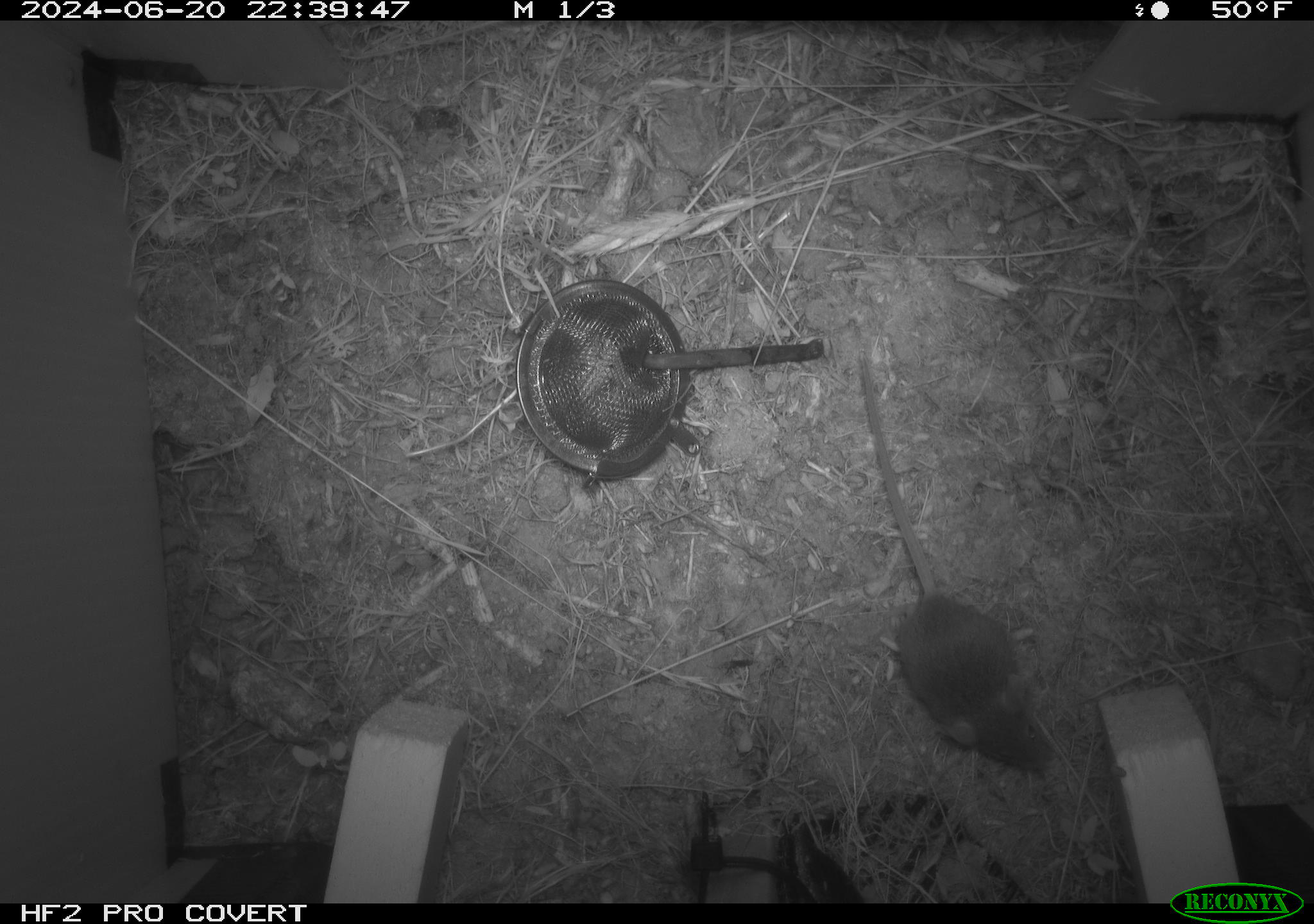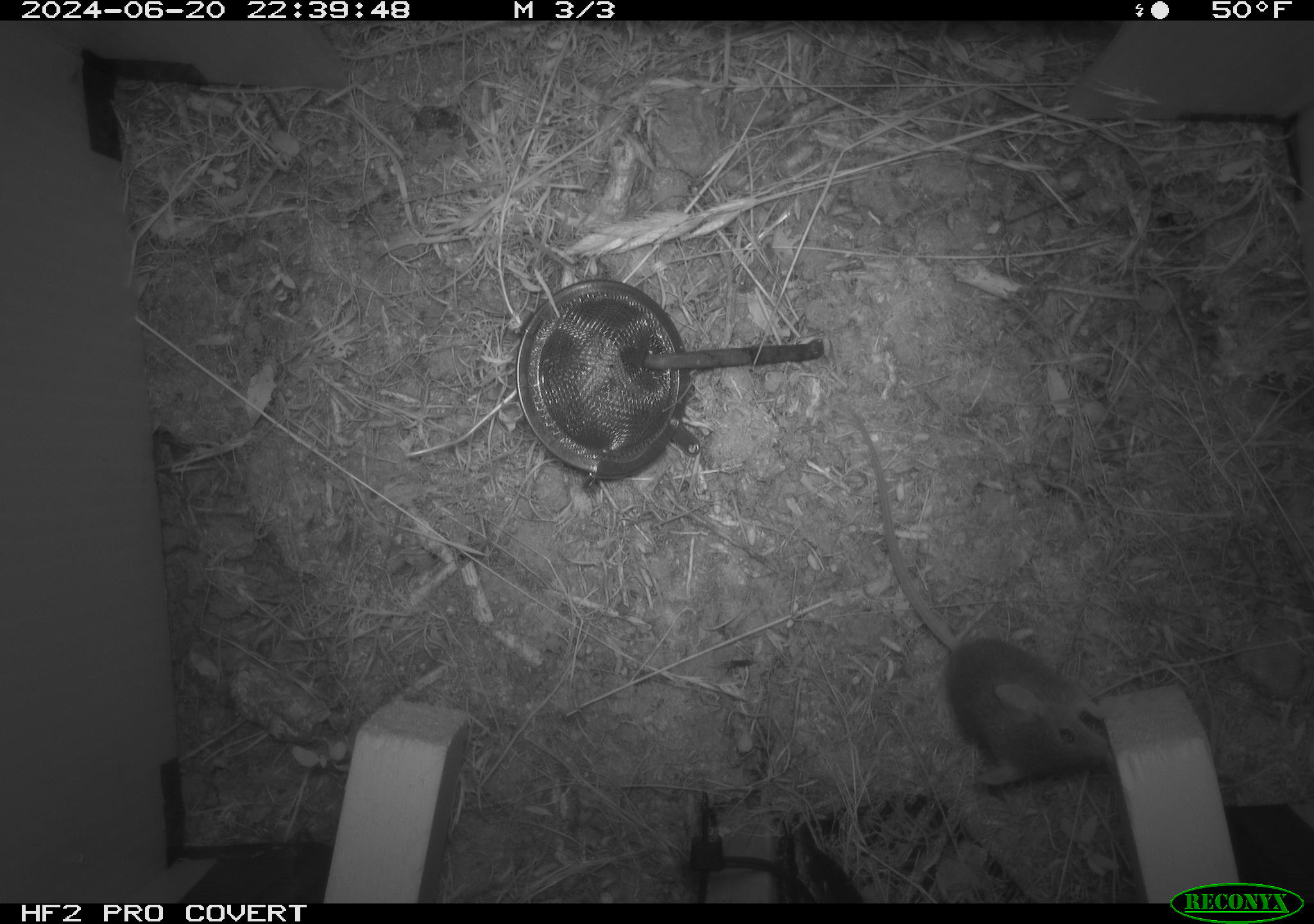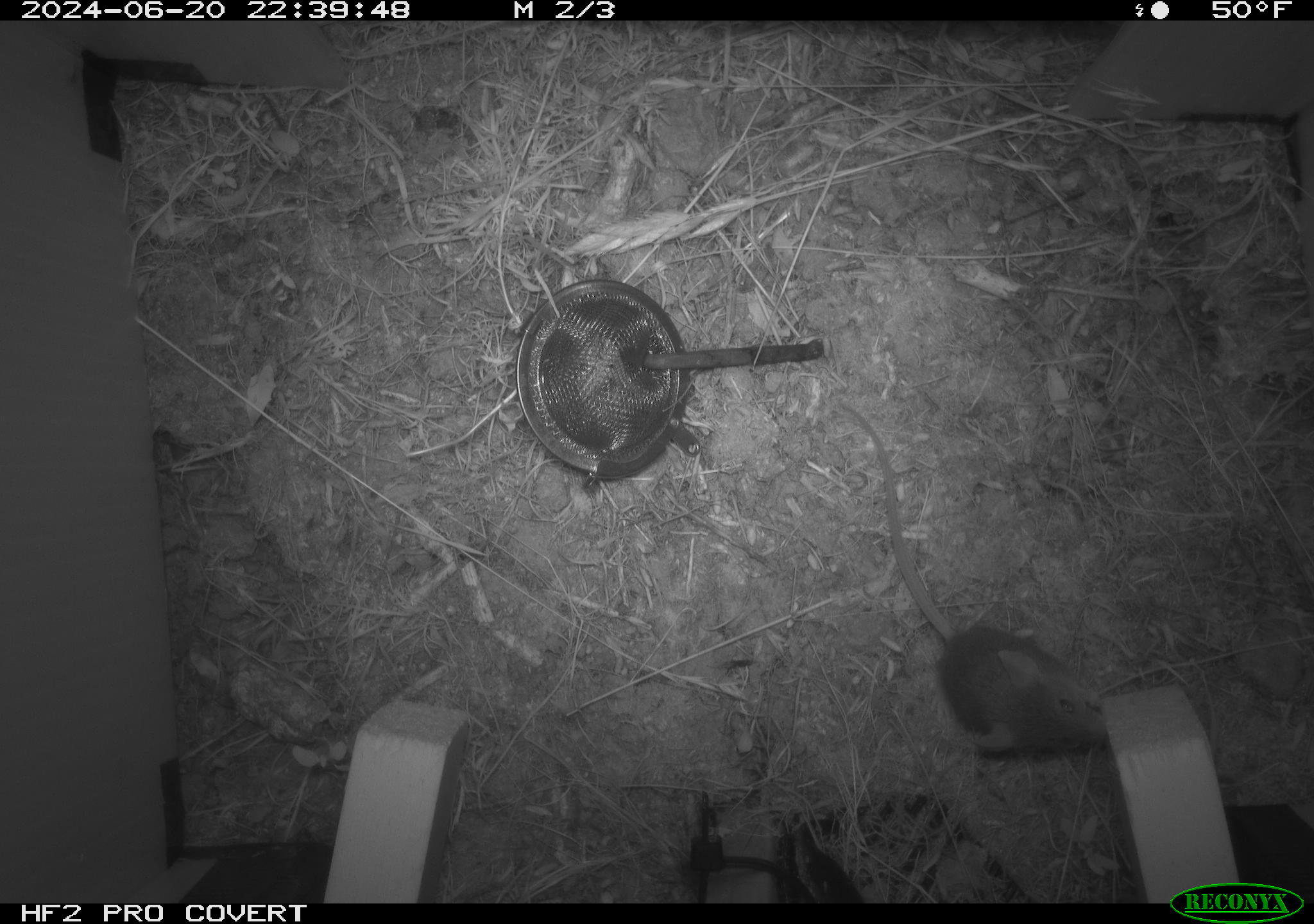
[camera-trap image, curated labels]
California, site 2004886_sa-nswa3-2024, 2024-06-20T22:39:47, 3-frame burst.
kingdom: Animalia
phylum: Chordata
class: Mammalia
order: Rodentia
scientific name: Rodentia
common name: rodent